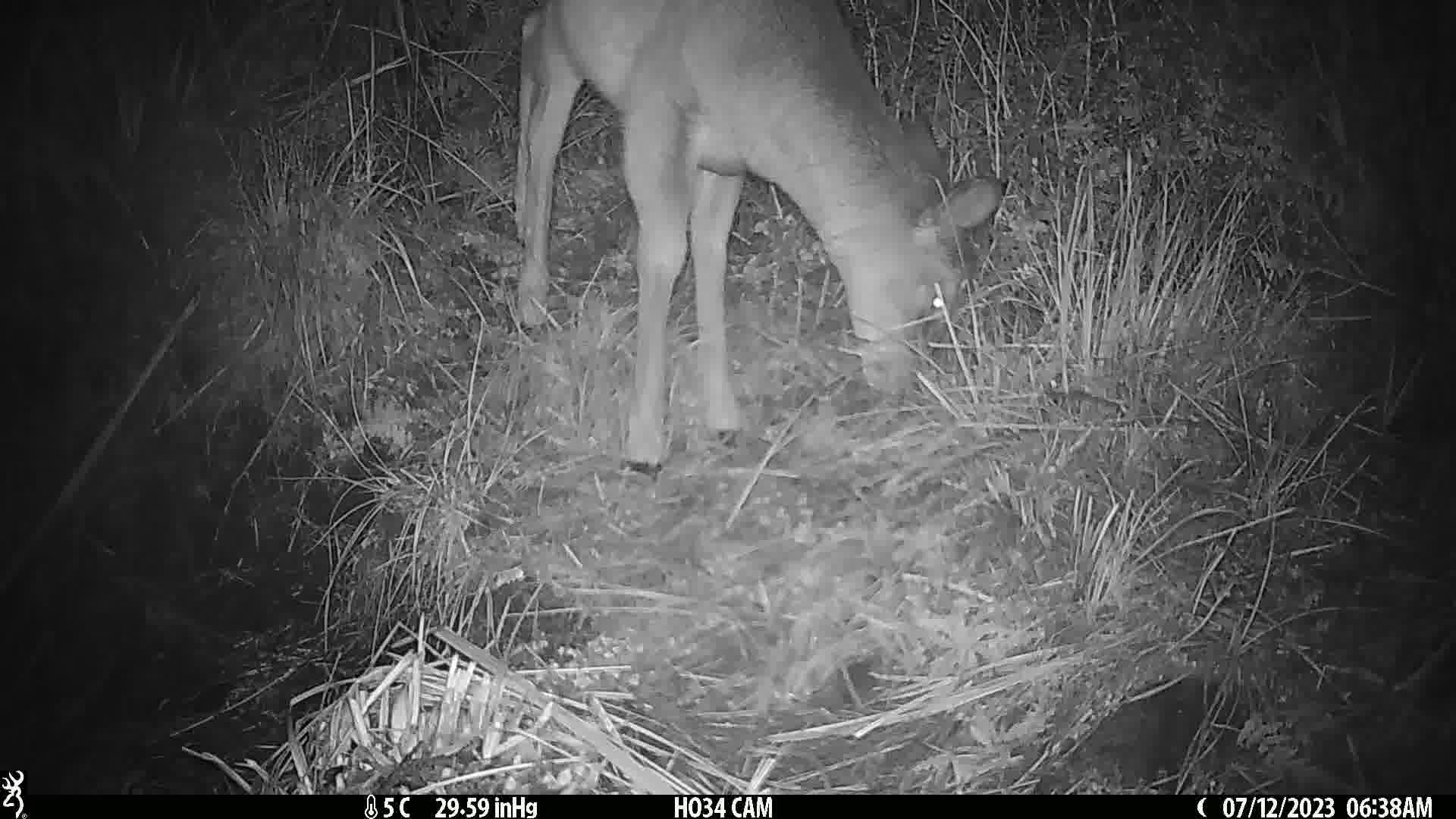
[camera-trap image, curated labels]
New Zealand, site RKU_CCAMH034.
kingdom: Animalia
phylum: Chordata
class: Mammalia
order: Artiodactyla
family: Cervidae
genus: Odocoileus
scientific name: Odocoileus virginianus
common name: white-tailed deer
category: white tailed deer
White tailed deer (white-tailed deer) (Odocoileus virginianus).